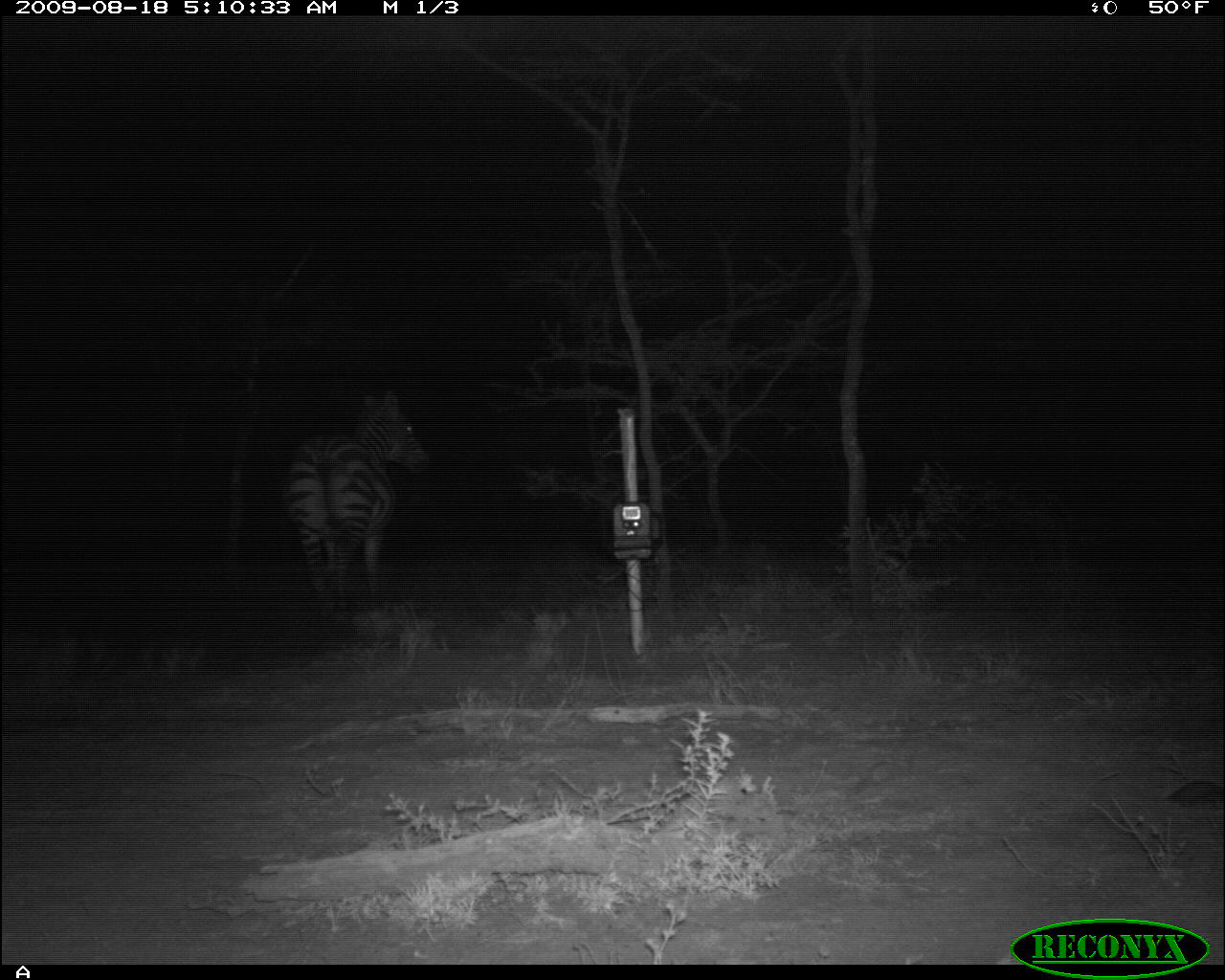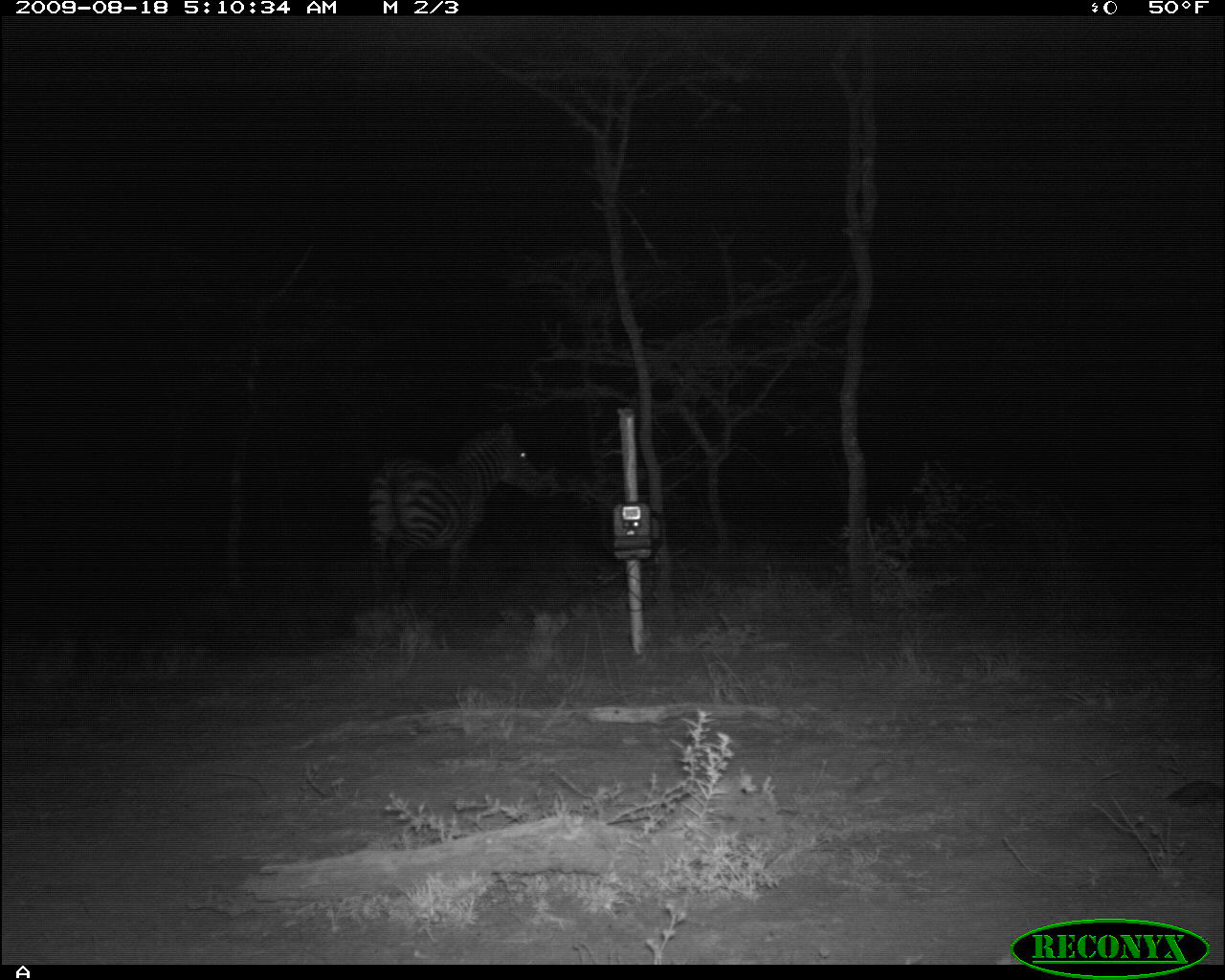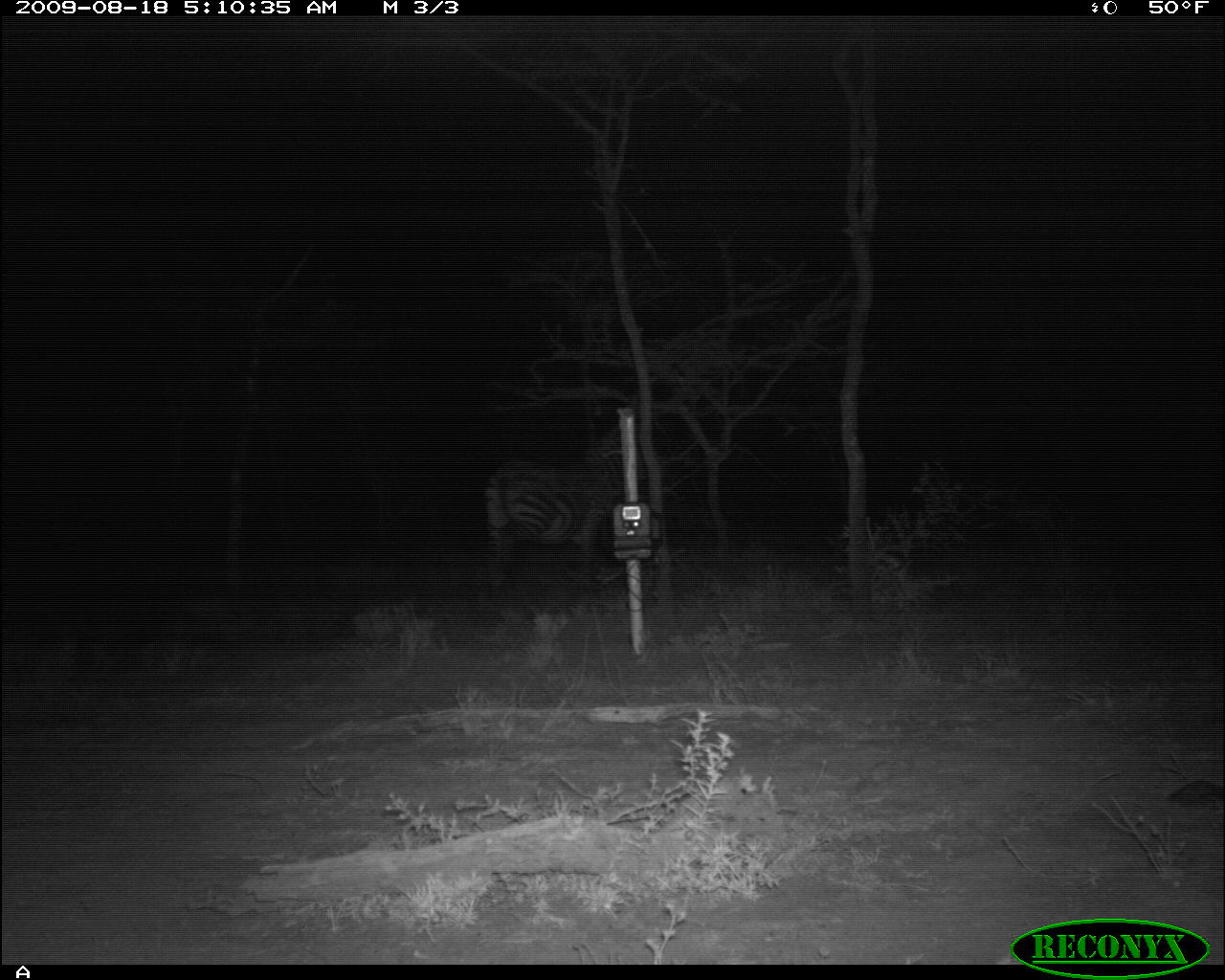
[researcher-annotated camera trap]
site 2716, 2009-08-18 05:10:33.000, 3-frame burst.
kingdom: Animalia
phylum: Chordata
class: Mammalia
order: Perissodactyla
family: Equidae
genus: Equus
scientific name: Equus quagga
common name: plains zebra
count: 1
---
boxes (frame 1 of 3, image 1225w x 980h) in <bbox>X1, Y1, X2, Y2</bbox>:
equus quagga: <bbox>281, 388, 431, 617</bbox>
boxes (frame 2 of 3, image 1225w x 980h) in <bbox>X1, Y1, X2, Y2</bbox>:
equus quagga: <bbox>366, 420, 543, 600</bbox>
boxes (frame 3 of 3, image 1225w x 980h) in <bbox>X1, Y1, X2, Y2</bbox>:
equus quagga: <bbox>483, 423, 644, 582</bbox>